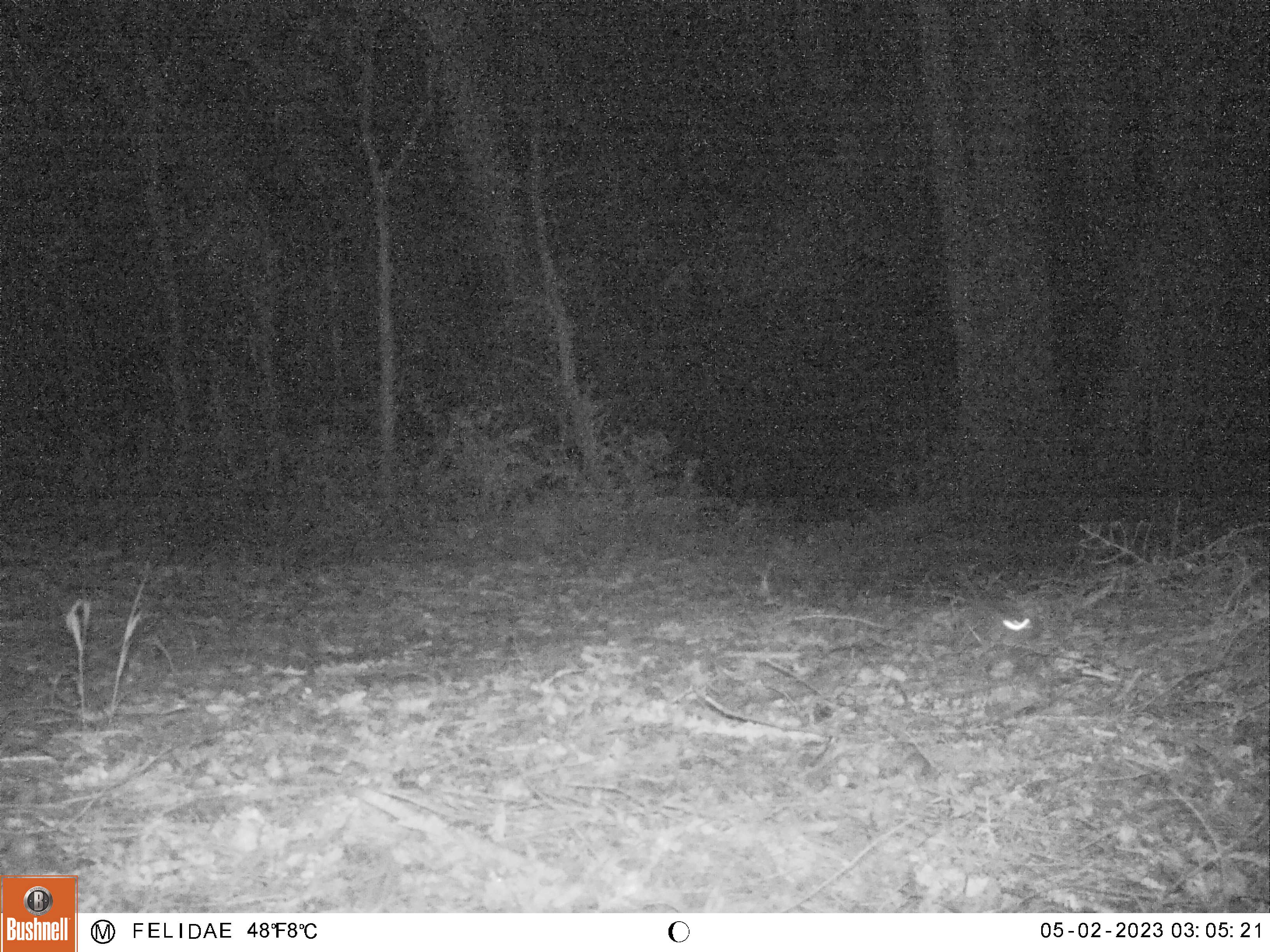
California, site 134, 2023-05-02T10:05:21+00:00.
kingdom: Animalia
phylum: Chordata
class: Mammalia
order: Rodentia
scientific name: Rodentia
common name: mouse or rat